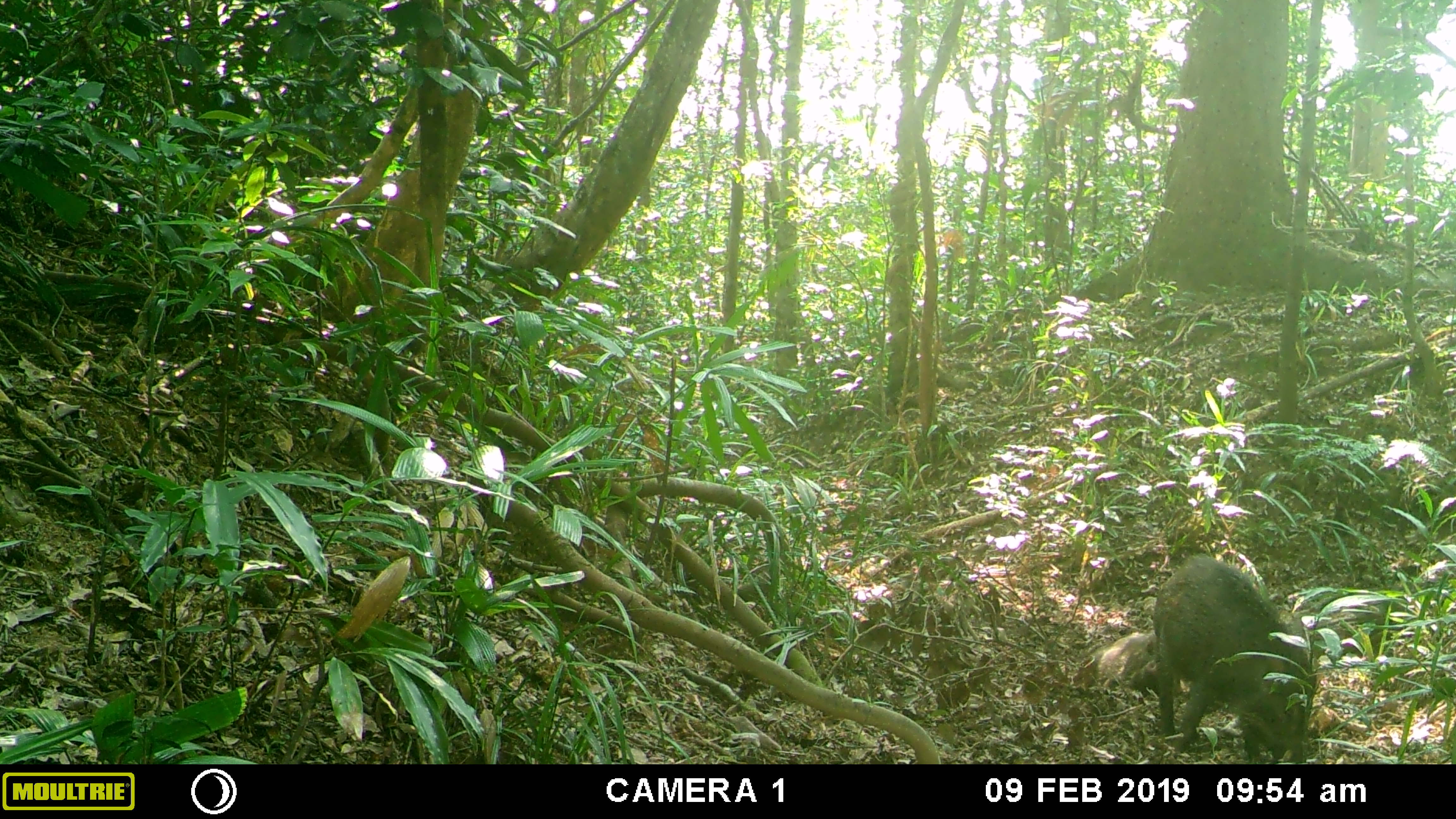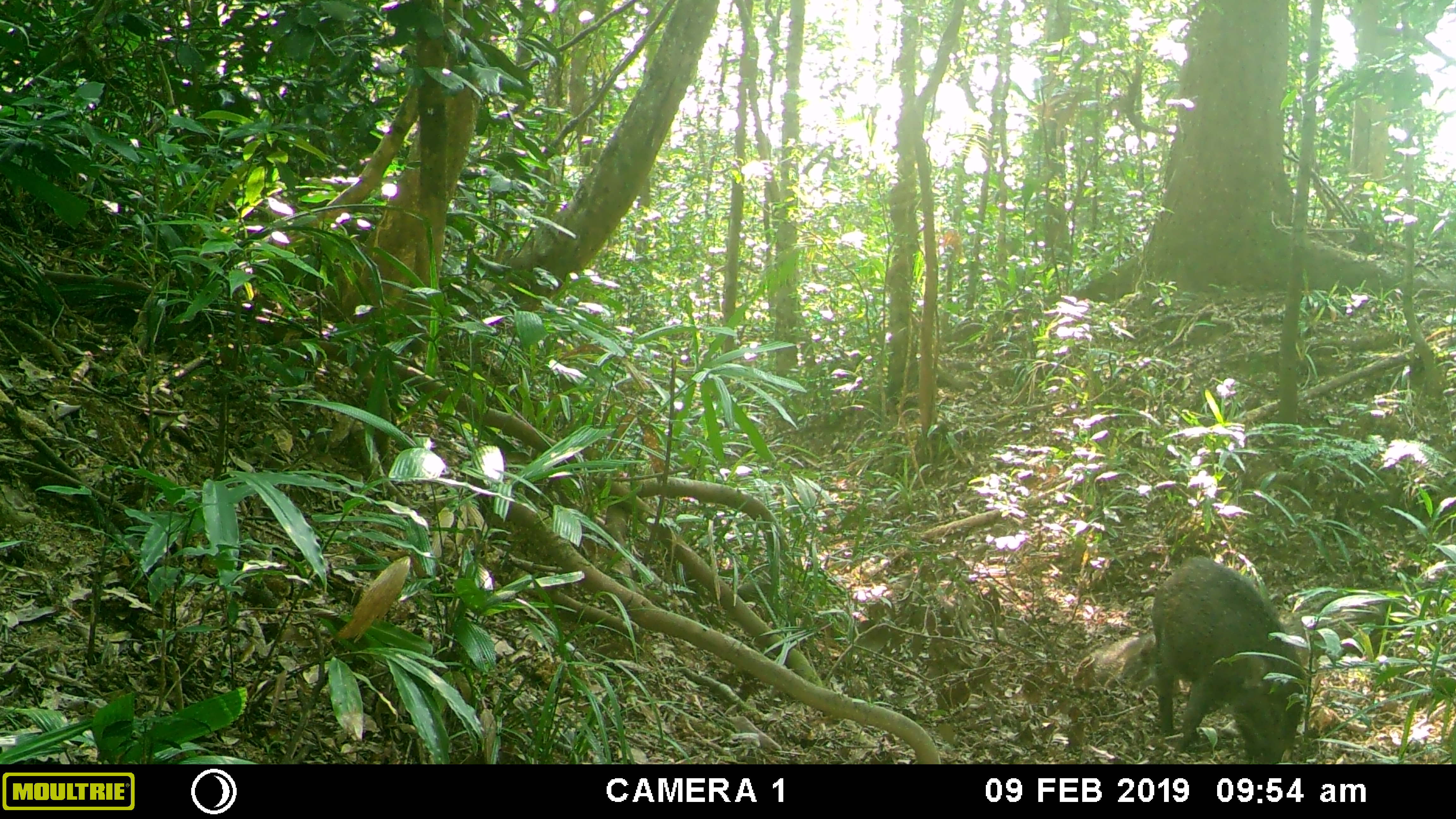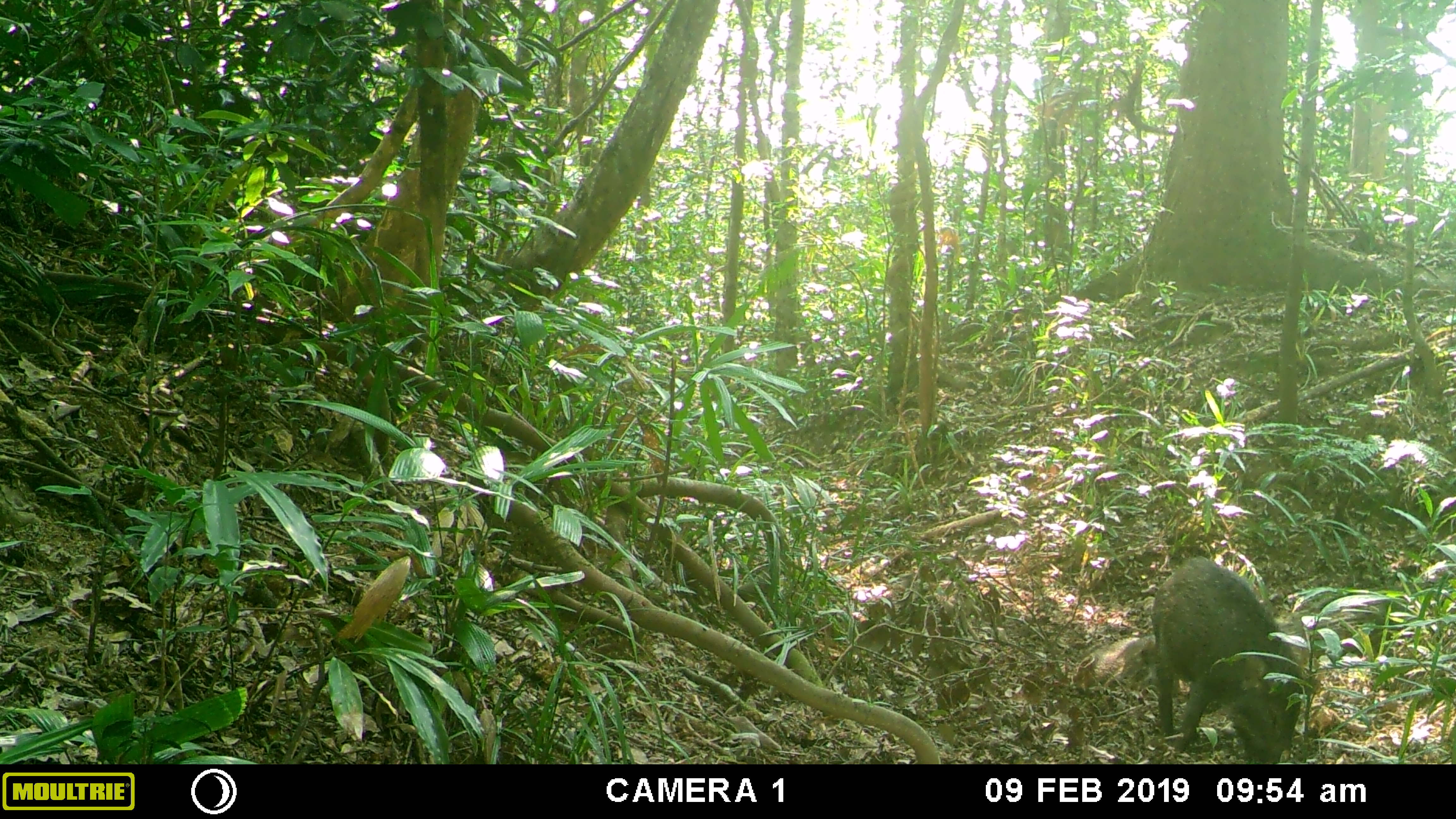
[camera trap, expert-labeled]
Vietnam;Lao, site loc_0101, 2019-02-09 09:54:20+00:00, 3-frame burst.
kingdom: Animalia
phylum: Chordata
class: Mammalia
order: Artiodactyla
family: Suidae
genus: Sus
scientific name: Sus scrofa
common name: eurasian wild pig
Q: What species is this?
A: Eurasian wild pig (Sus scrofa).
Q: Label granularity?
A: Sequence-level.